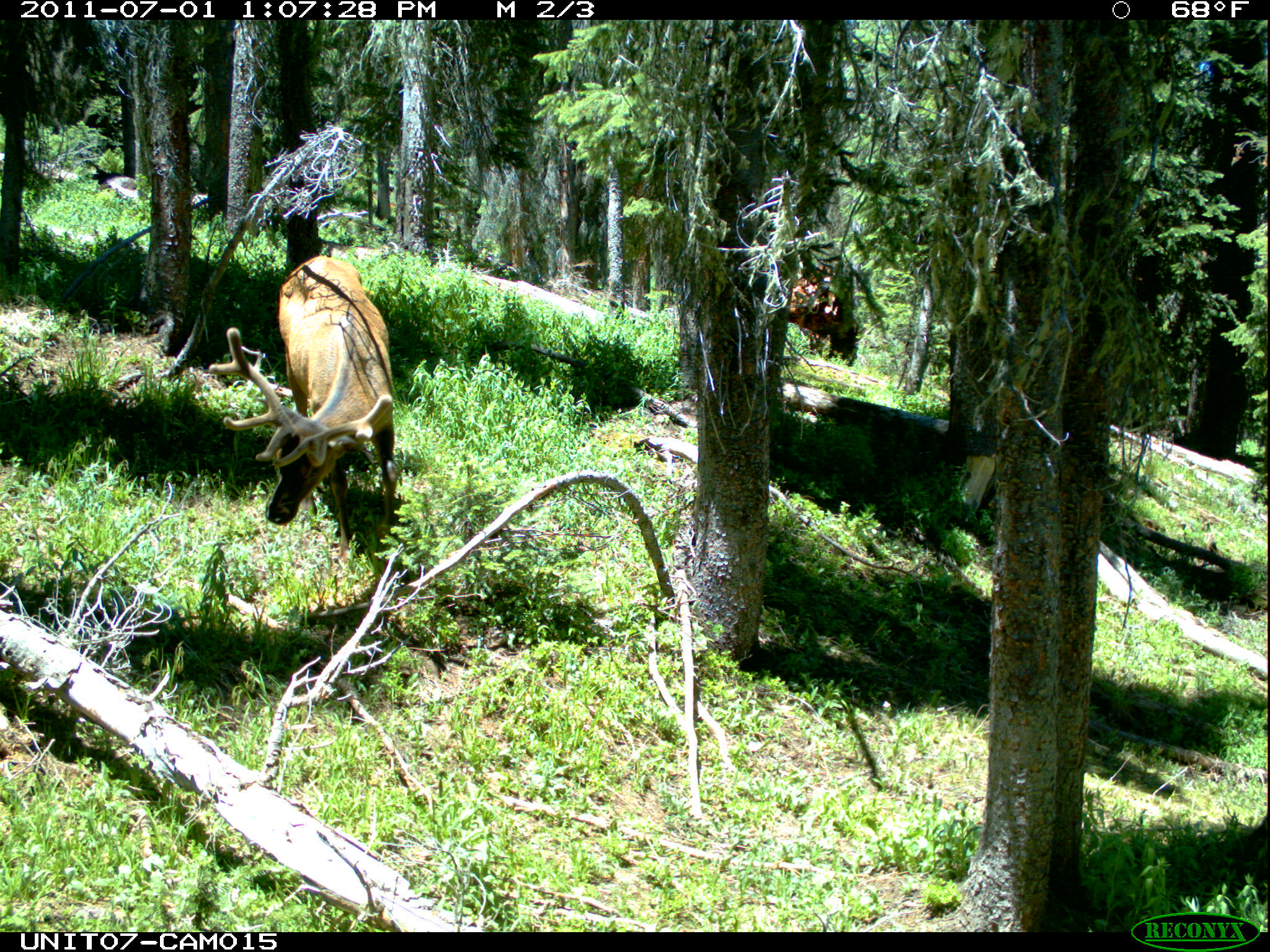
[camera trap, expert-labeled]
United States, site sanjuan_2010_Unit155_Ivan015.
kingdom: Animalia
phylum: Chordata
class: Mammalia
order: Artiodactyla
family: Cervidae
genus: Cervus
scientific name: Cervus elaphus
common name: red deer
Cervus elaphus (red deer).